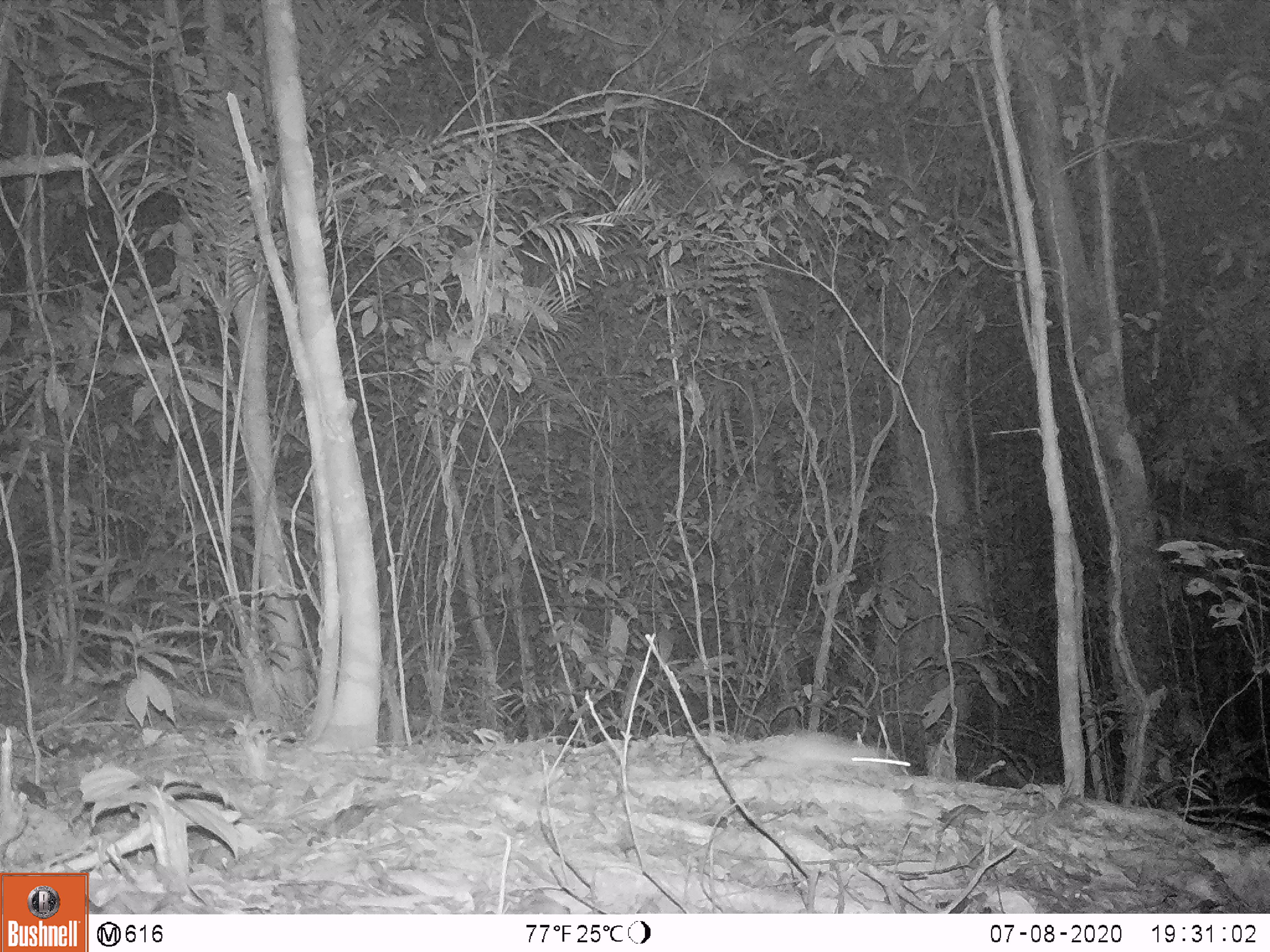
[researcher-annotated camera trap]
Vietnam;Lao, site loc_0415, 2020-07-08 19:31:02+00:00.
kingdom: Animalia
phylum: Chordata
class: Mammalia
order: Rodentia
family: Muridae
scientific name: Muridae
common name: old-world mice and rats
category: unidentified murid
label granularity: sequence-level